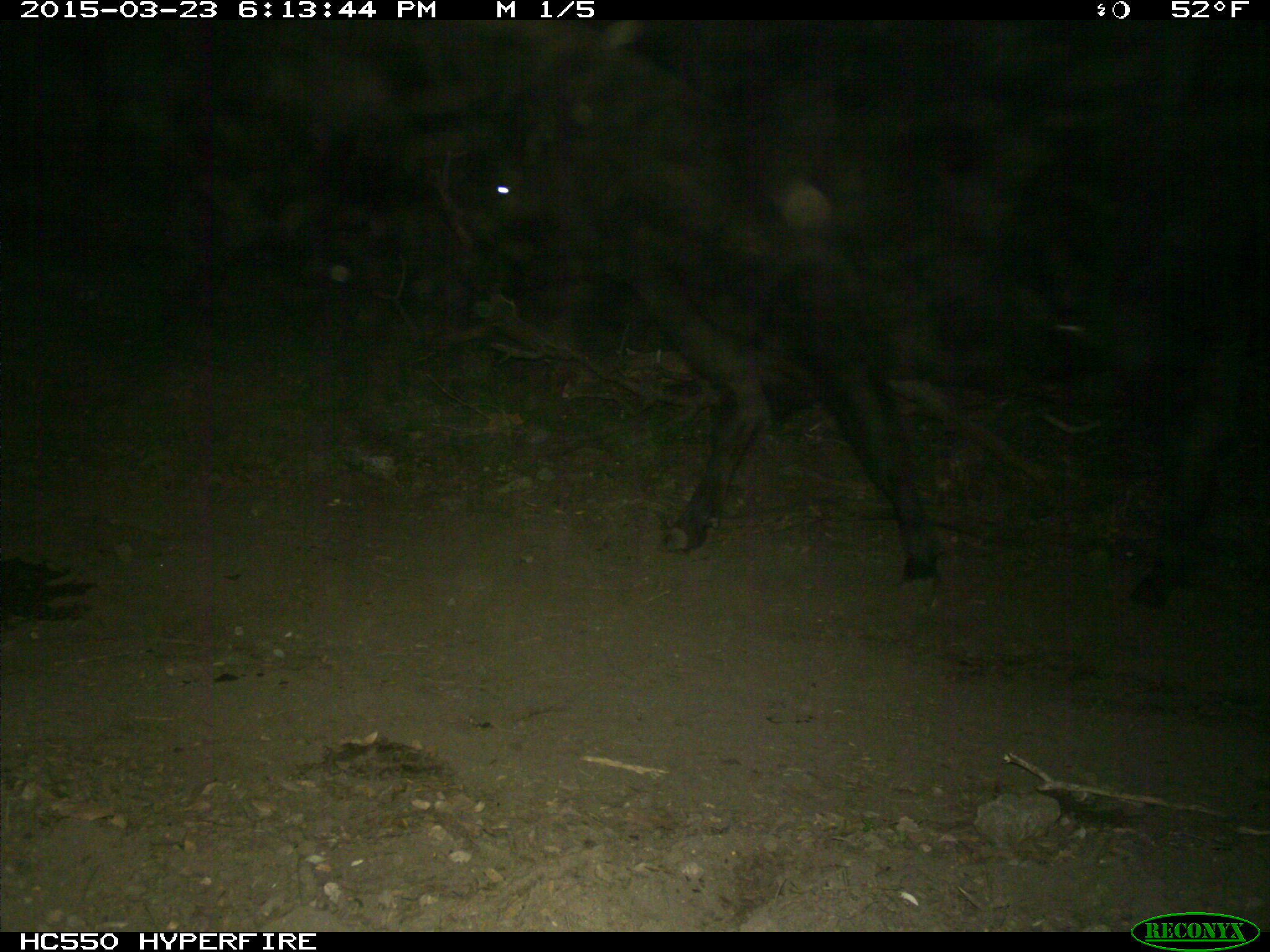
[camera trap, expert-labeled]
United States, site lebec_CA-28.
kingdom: Animalia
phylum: Chordata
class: Mammalia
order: Artiodactyla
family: Bovidae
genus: Bos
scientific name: Bos taurus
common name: domestic cow